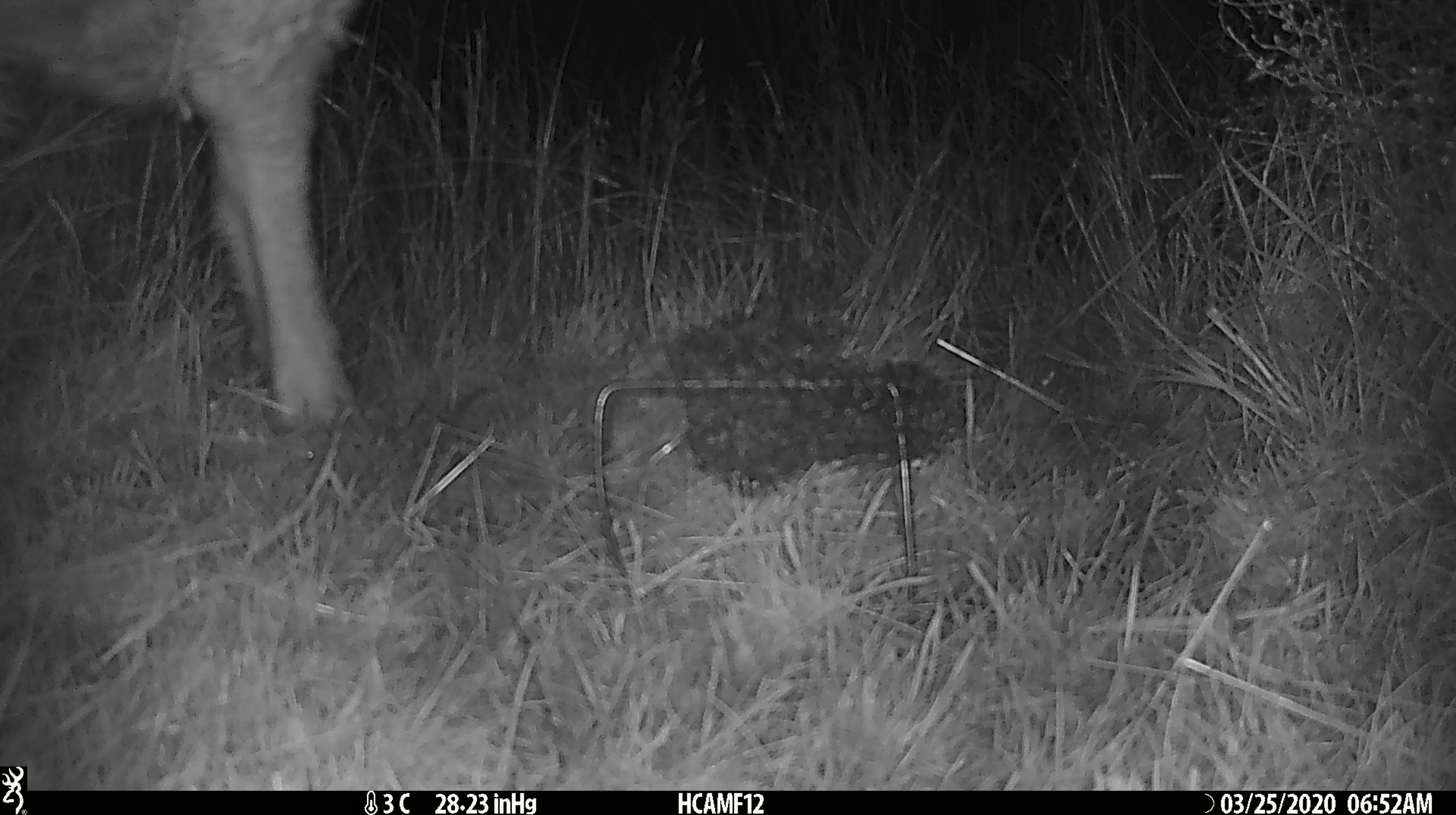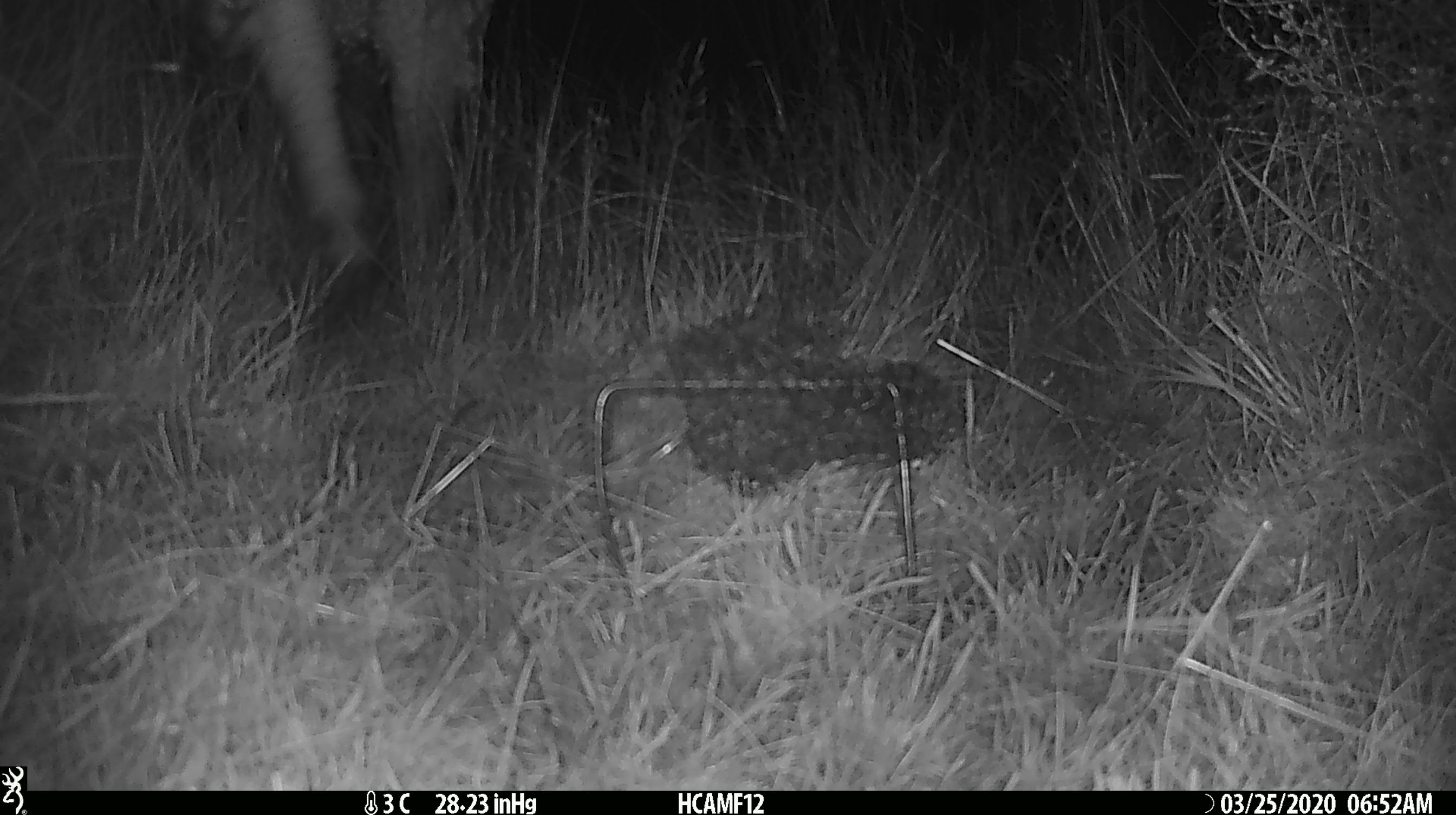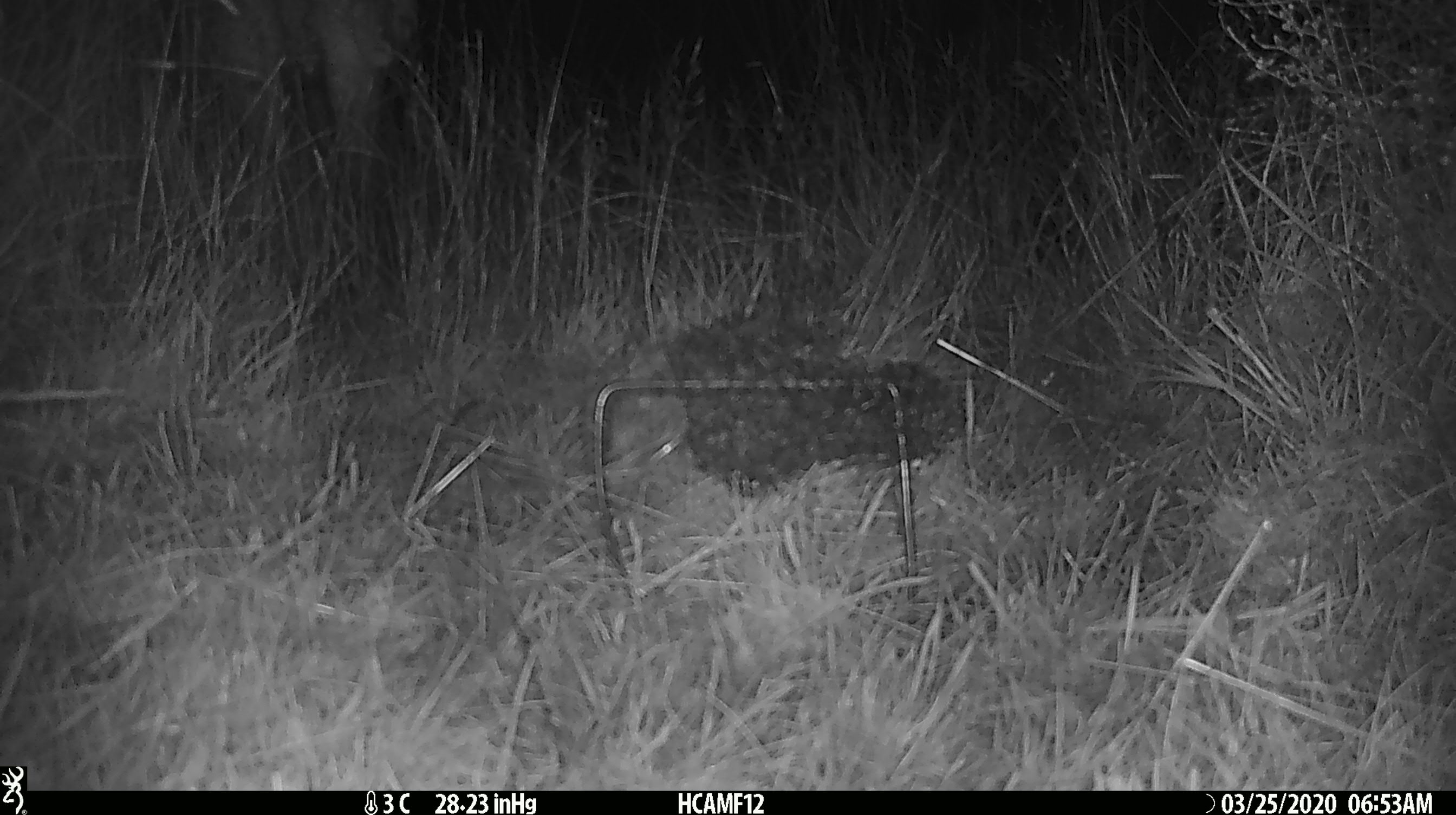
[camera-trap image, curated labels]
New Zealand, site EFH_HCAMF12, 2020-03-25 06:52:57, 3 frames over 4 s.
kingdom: Animalia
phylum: Chordata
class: Mammalia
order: Artiodactyla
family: Bovidae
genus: Ovis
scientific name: Ovis aries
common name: domestic sheep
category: sheep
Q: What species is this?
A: Sheep (domestic sheep) (Ovis aries).